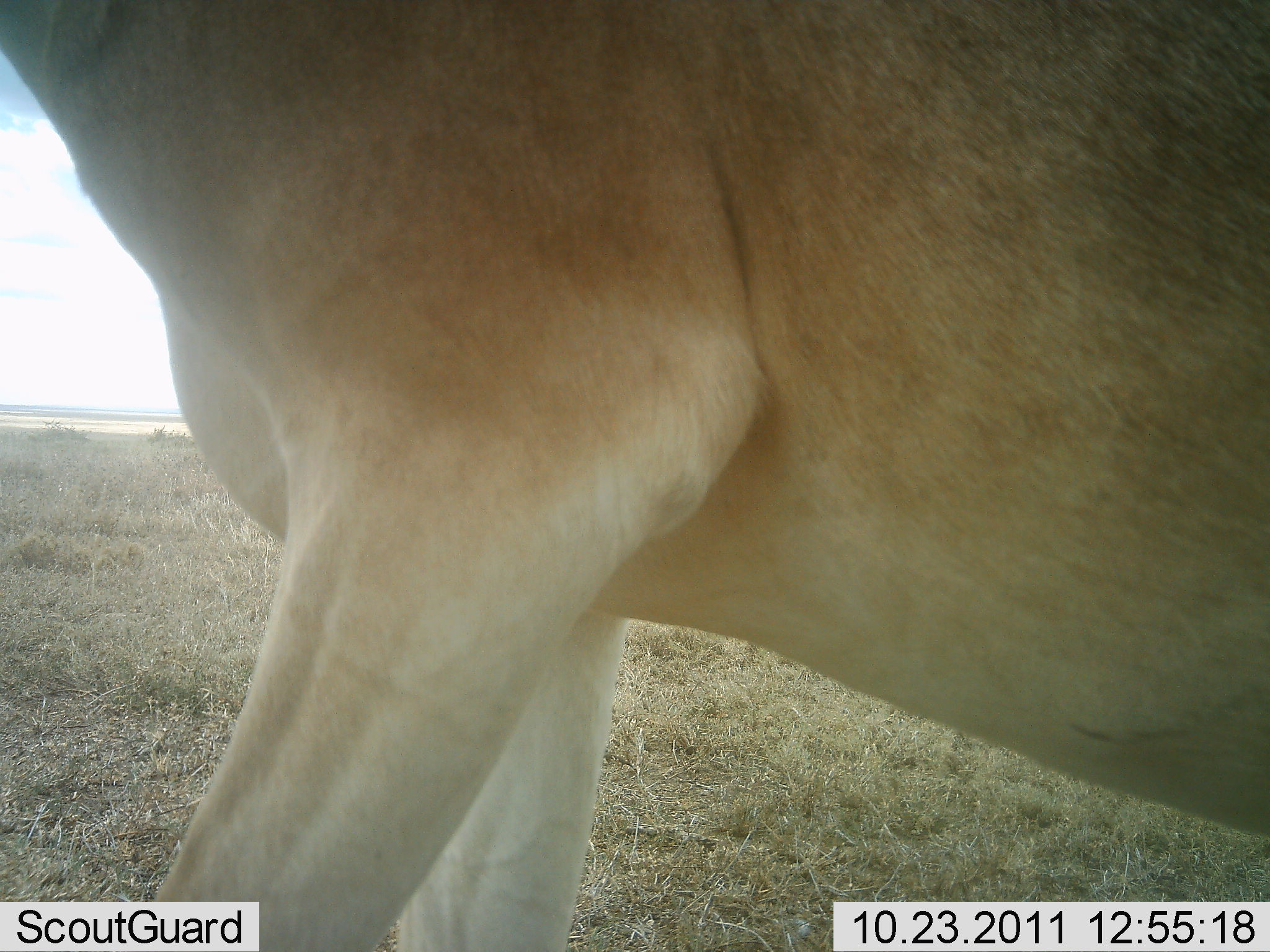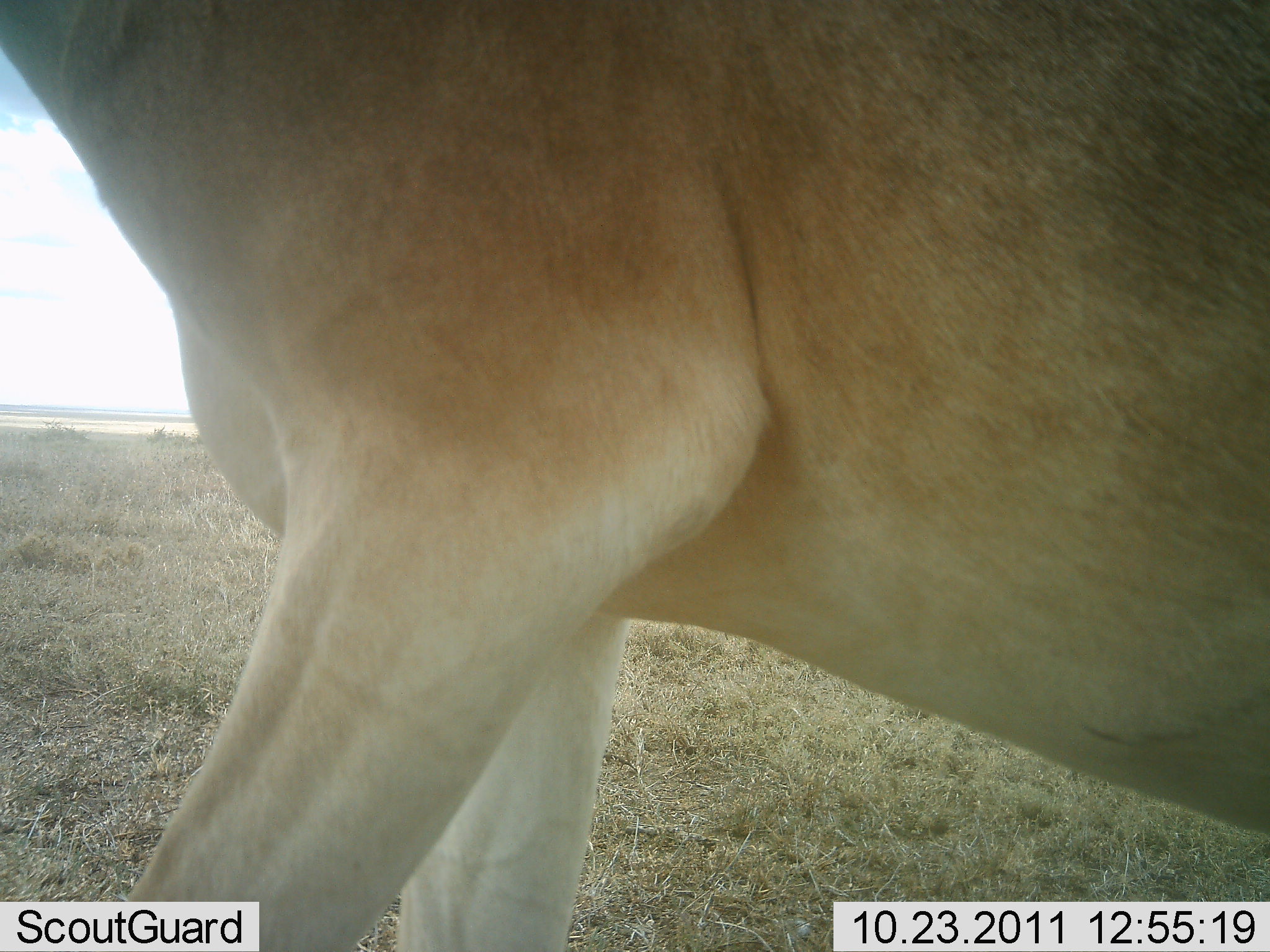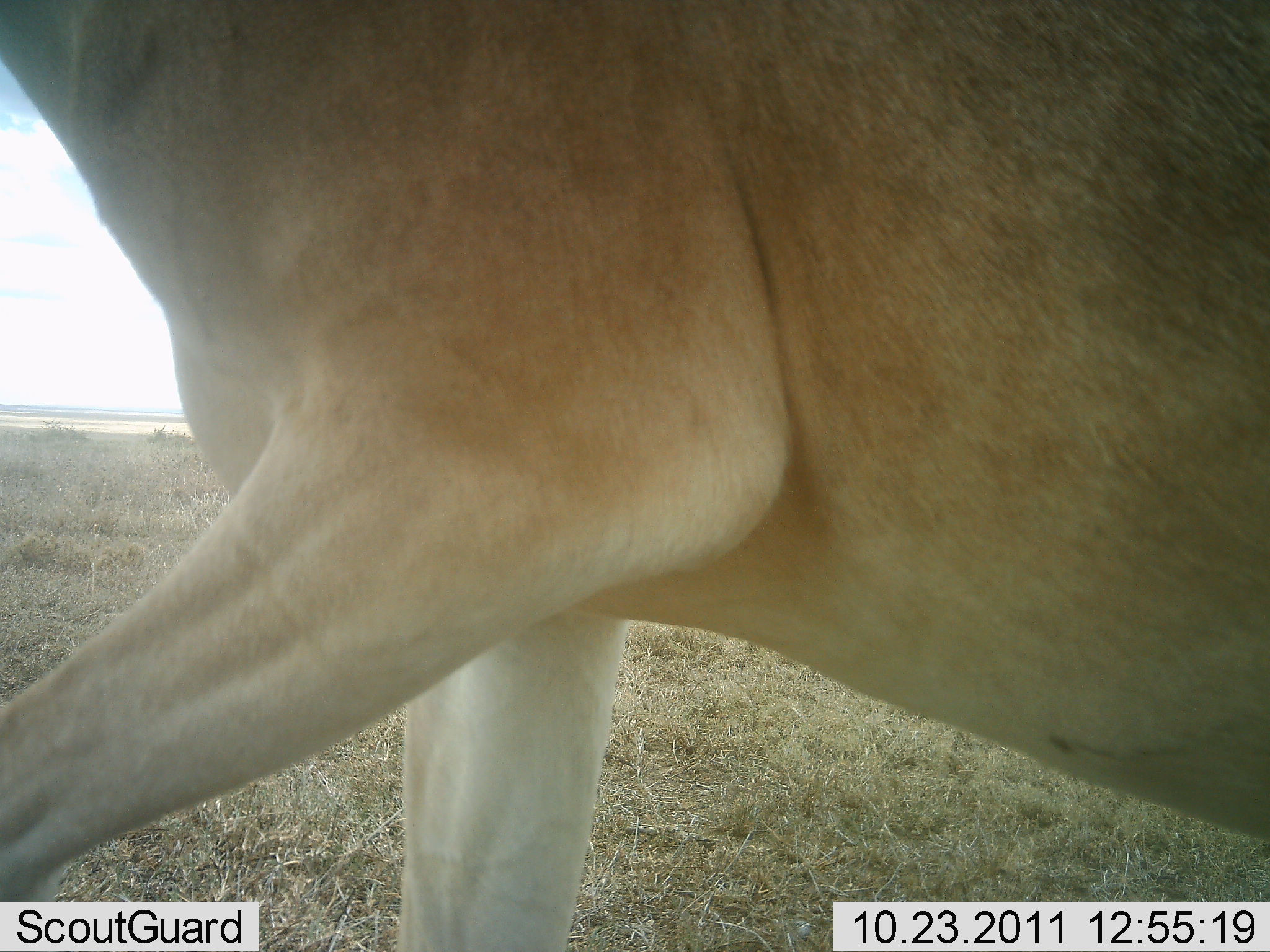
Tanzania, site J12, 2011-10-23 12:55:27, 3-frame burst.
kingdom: Animalia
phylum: Chordata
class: Mammalia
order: Artiodactyla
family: Bovidae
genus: Alcelaphus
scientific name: Alcelaphus buselaphus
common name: hartebeest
Hartebeest (Alcelaphus buselaphus), count 1. Behavior (volunteer vote fractions): standing 92%, resting 0%, moving 8%, interacting 0%. Young present (vote fraction): 0%. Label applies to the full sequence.